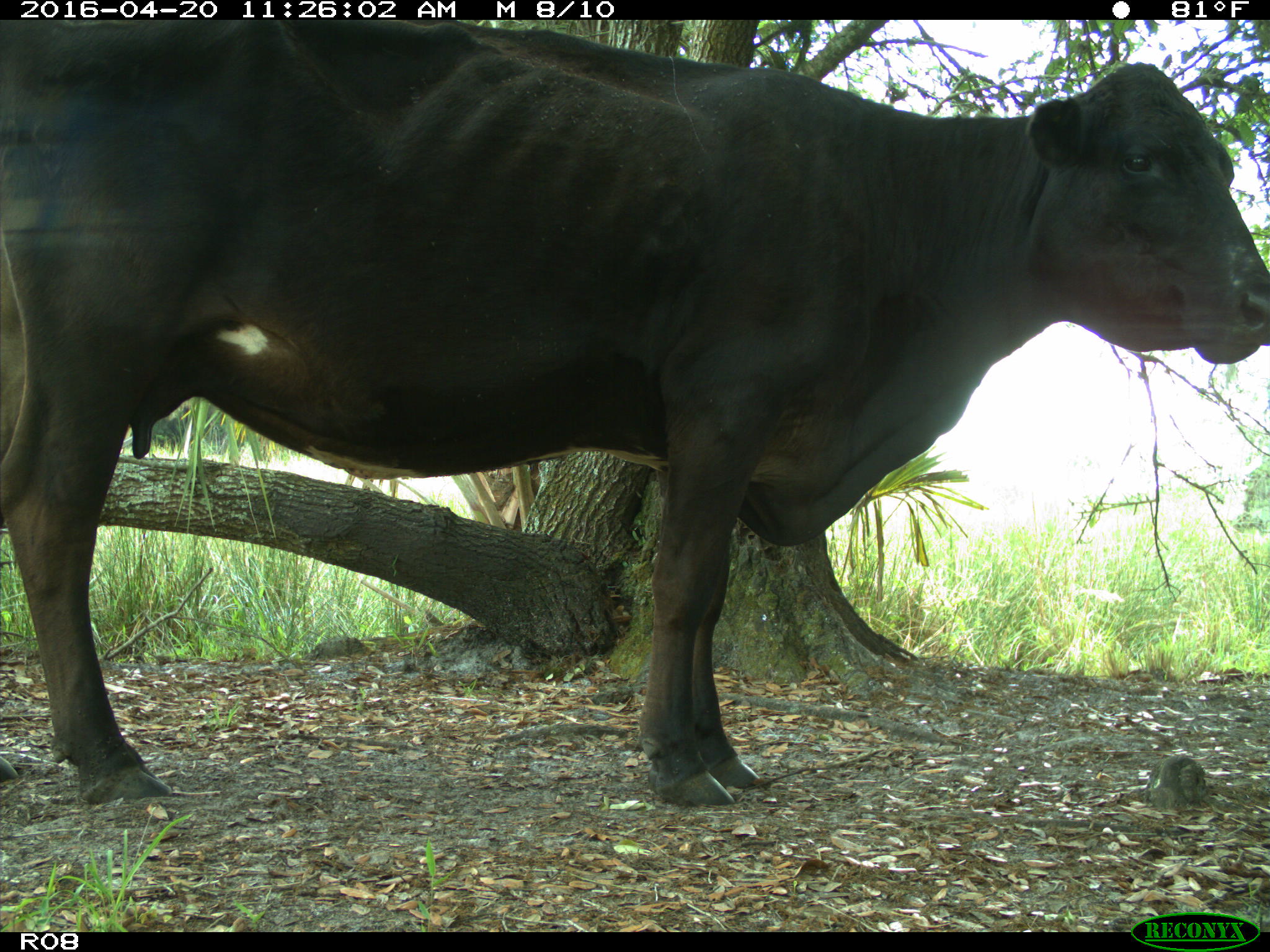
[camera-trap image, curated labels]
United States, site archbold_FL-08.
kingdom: Animalia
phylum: Chordata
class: Mammalia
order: Artiodactyla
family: Bovidae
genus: Bos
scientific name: Bos taurus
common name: domestic cow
Bos taurus (domestic cow).